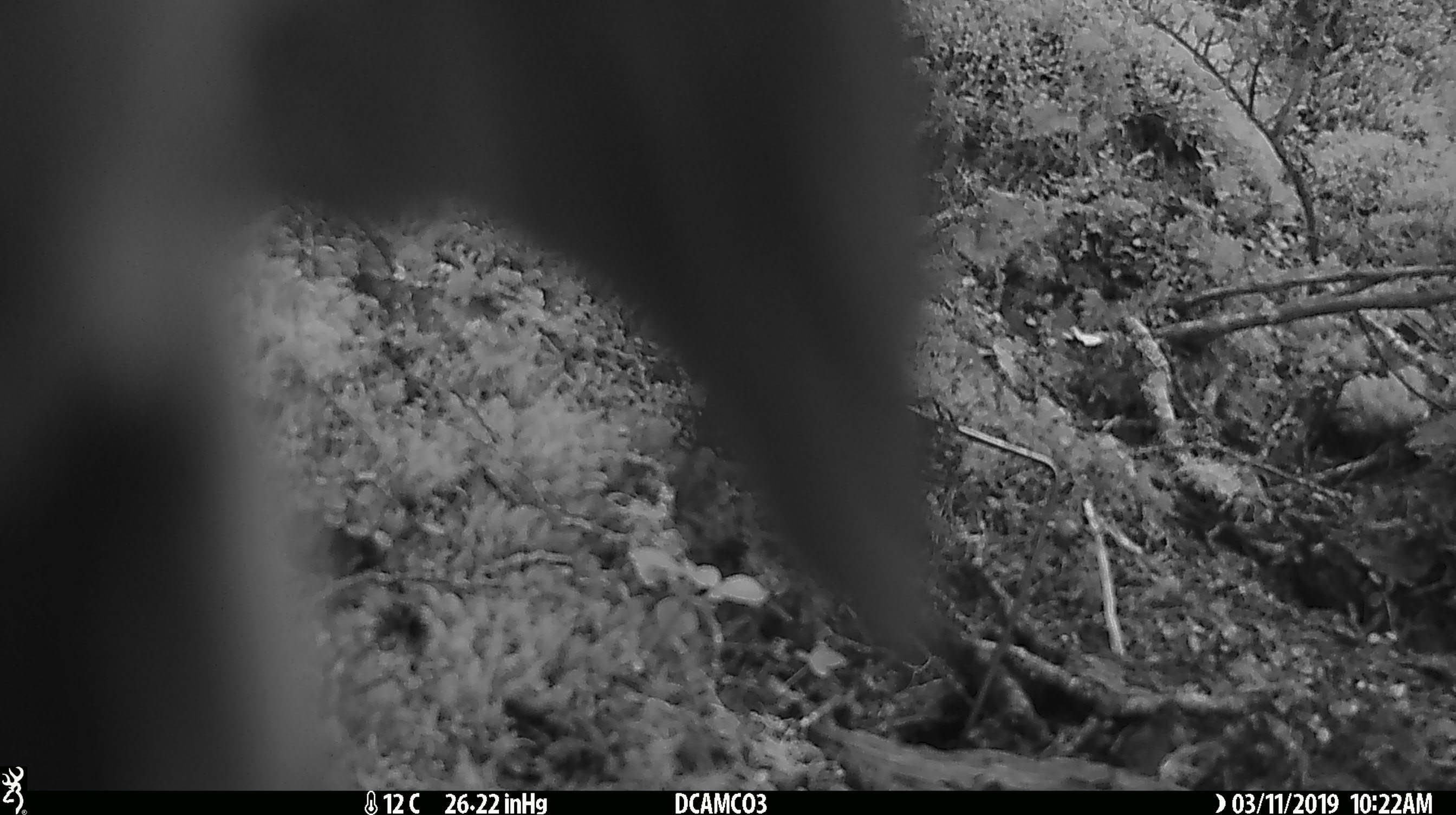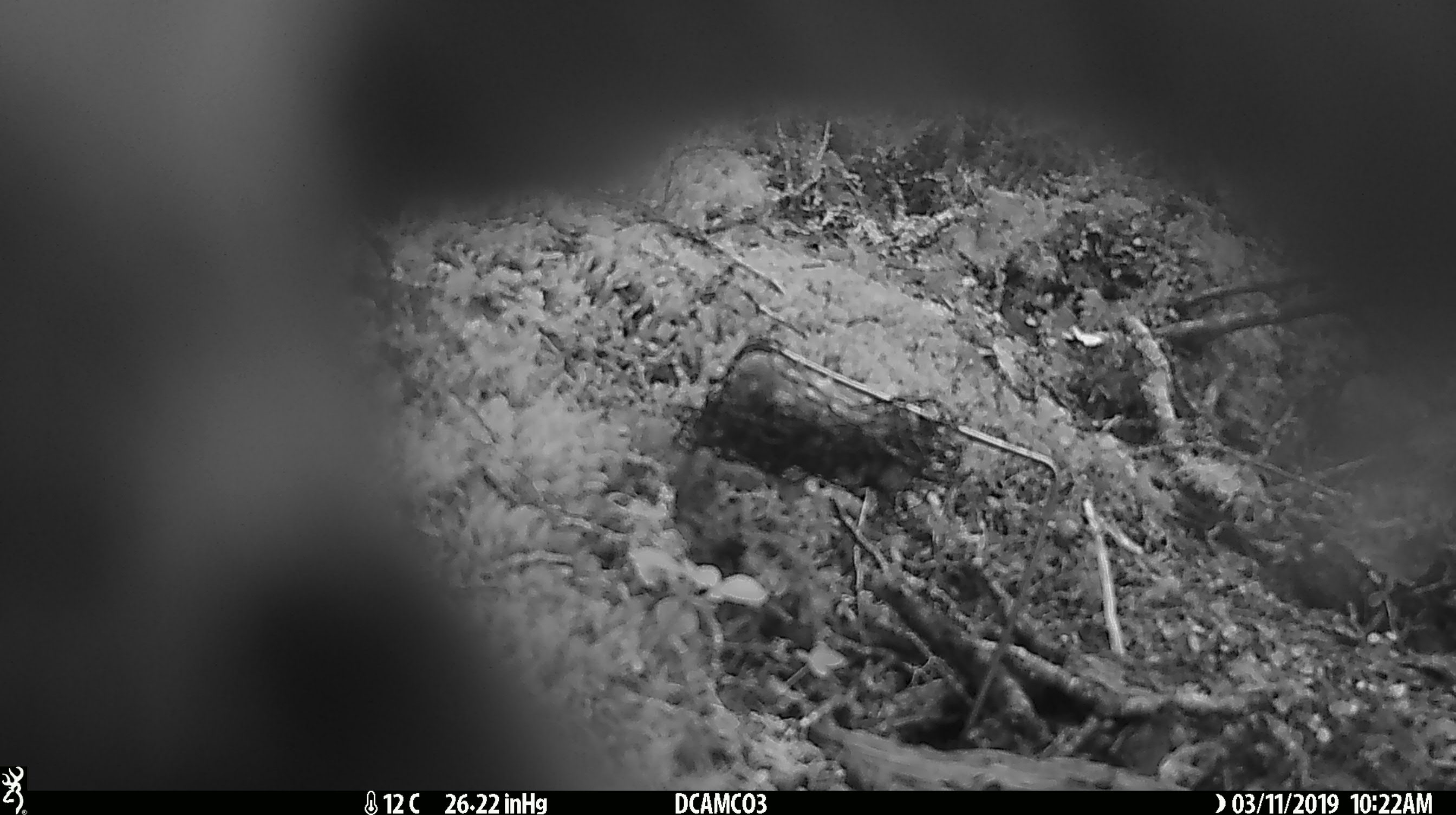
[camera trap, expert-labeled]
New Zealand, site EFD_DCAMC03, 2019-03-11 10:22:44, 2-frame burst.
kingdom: Animalia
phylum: Chordata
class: Mammalia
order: Diprotodontia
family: Phalangeridae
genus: Trichosurus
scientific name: Trichosurus vulpecula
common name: common brushtail possum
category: possum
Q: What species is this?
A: Possum (common brushtail possum) (Trichosurus vulpecula).